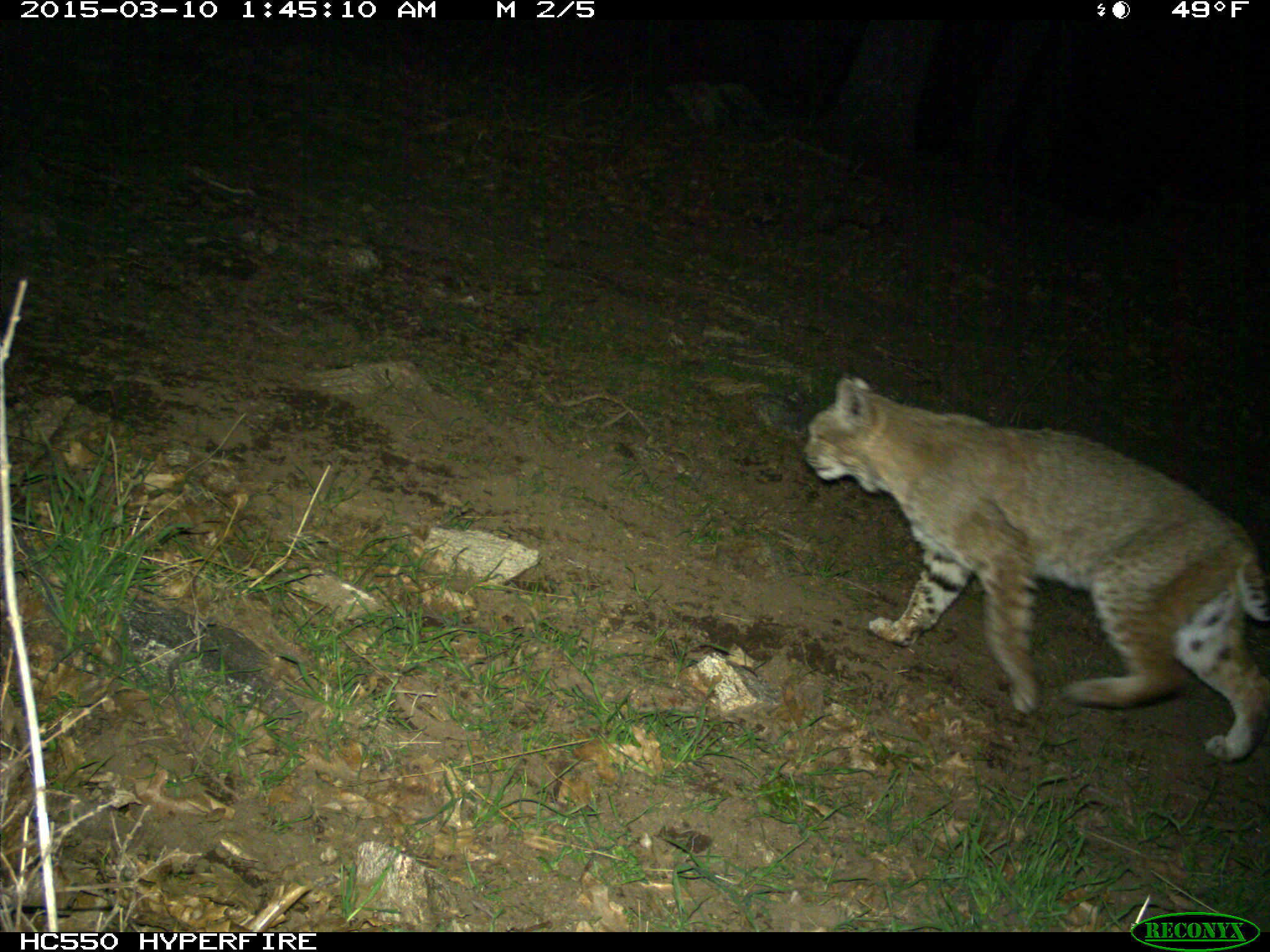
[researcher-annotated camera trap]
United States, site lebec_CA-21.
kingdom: Animalia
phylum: Chordata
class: Mammalia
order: Carnivora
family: Felidae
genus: Lynx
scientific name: Lynx rufus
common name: bobcat